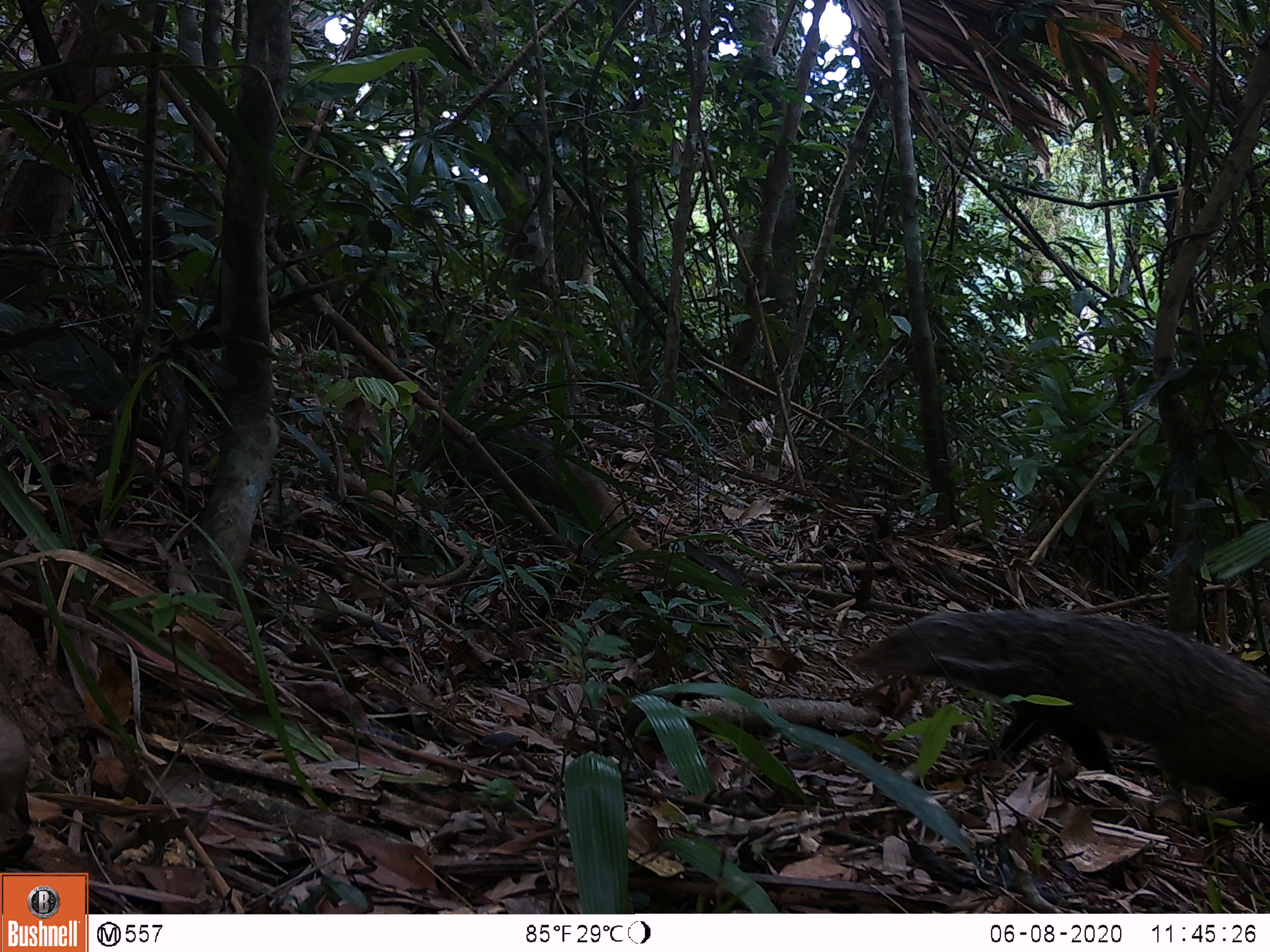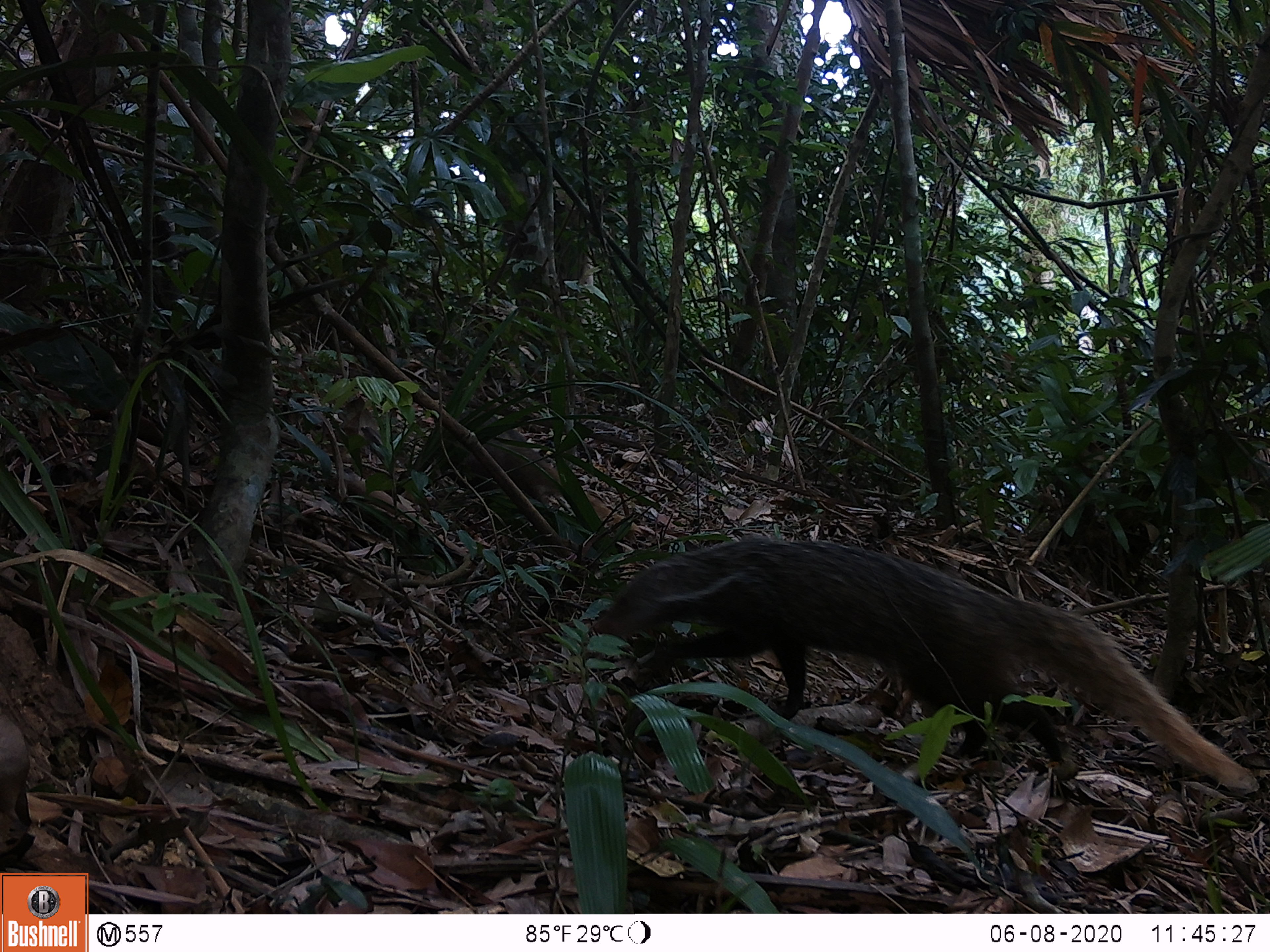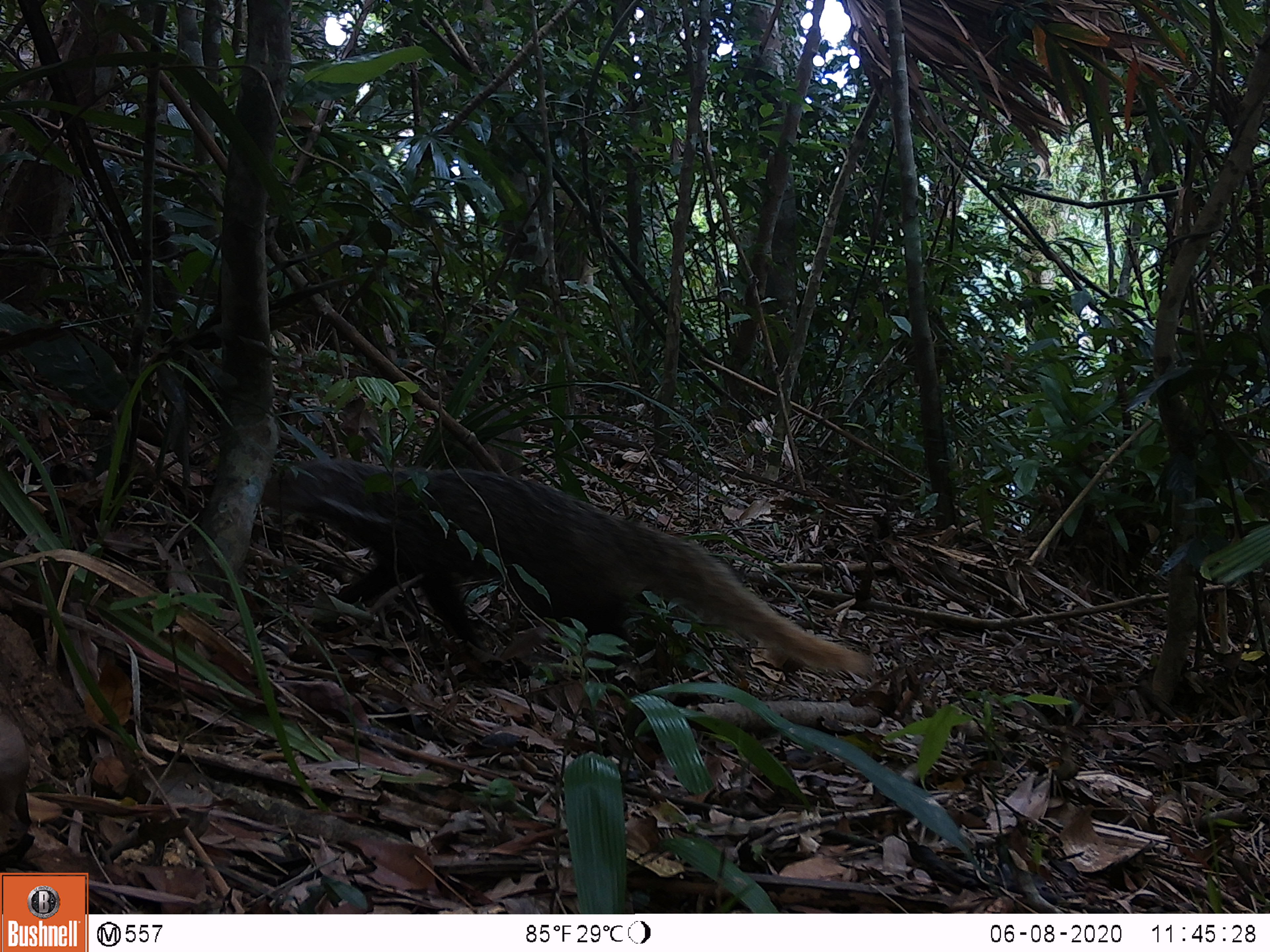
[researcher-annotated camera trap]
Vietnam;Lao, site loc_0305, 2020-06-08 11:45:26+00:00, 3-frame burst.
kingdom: Animalia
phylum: Chordata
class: Mammalia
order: Carnivora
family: Herpestidae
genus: Urva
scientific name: Urva urva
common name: crab-eating mongoose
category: crab eating mongoose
Crab eating mongoose (crab-eating mongoose) (Urva urva). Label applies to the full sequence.